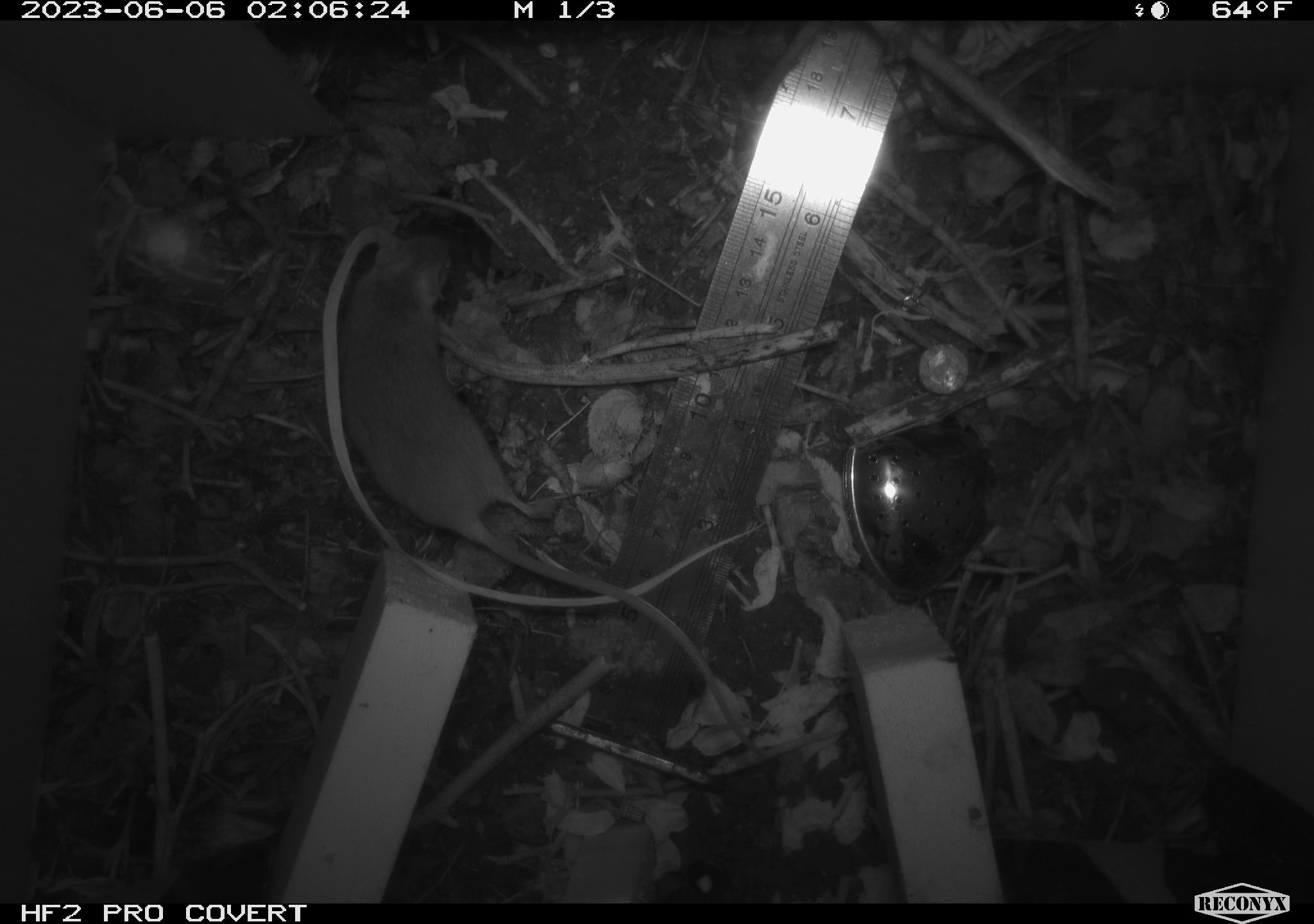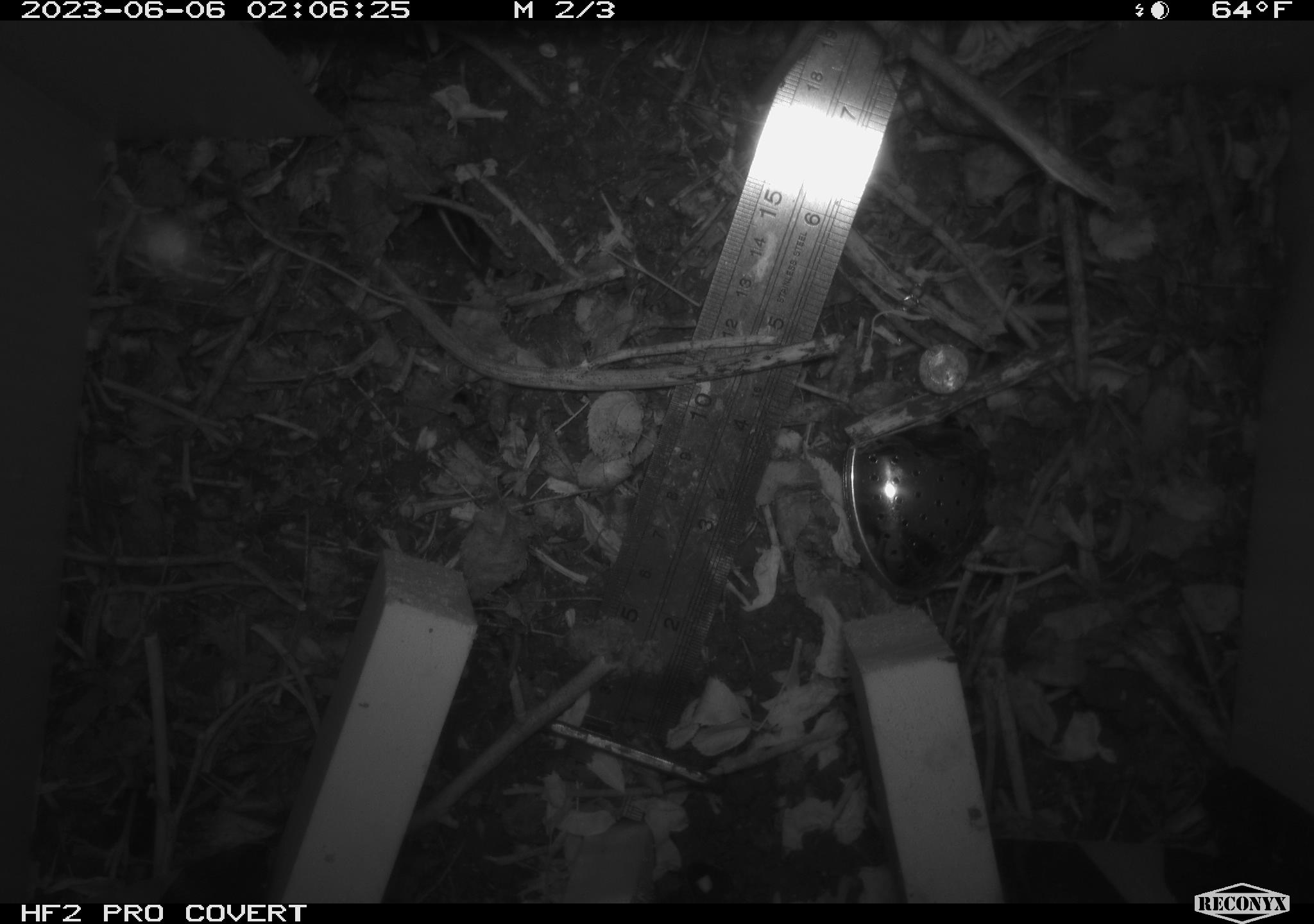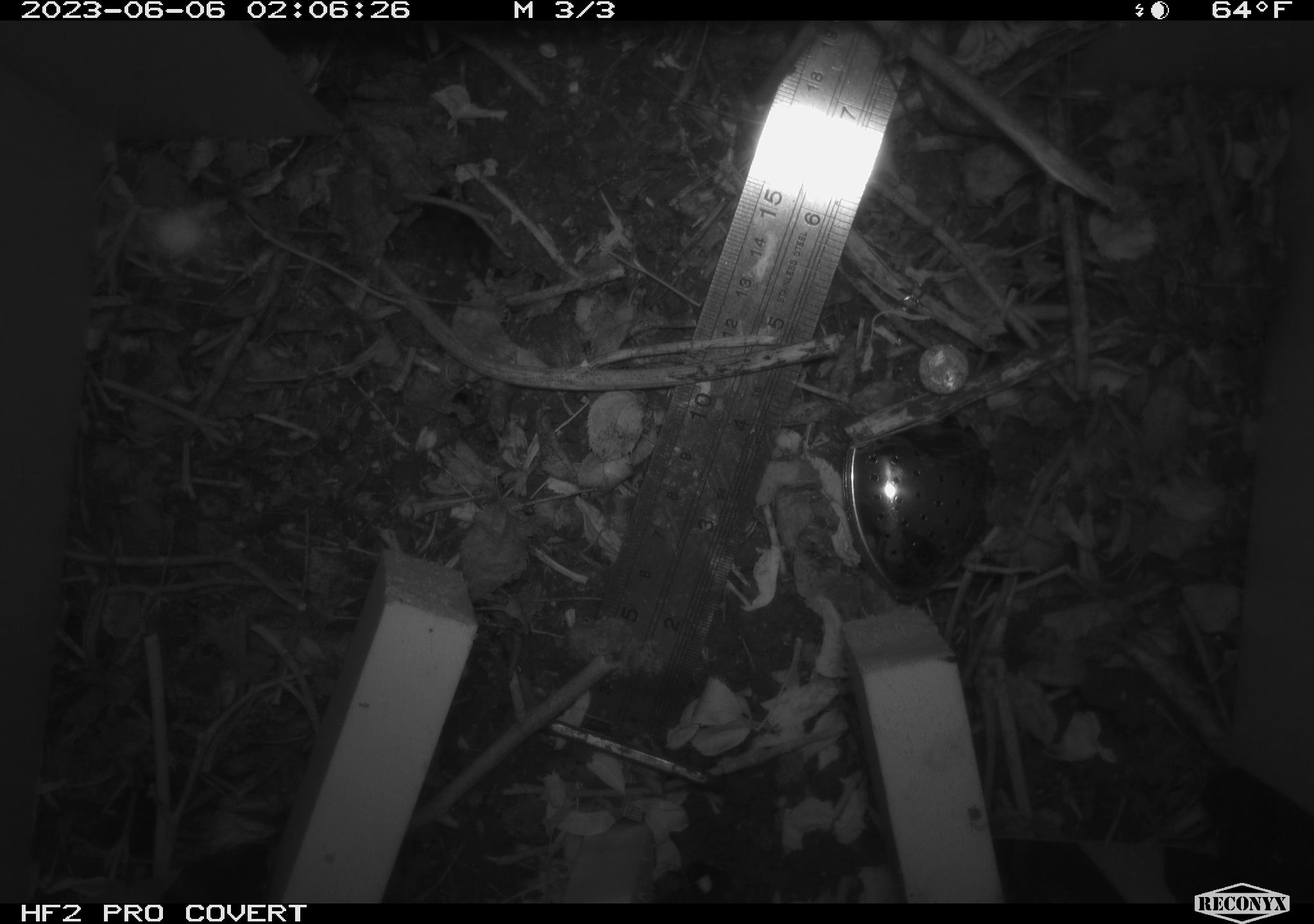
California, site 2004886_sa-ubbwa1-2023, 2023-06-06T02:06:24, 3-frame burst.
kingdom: Animalia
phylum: Chordata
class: Mammalia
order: Rodentia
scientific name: Rodentia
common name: rodent